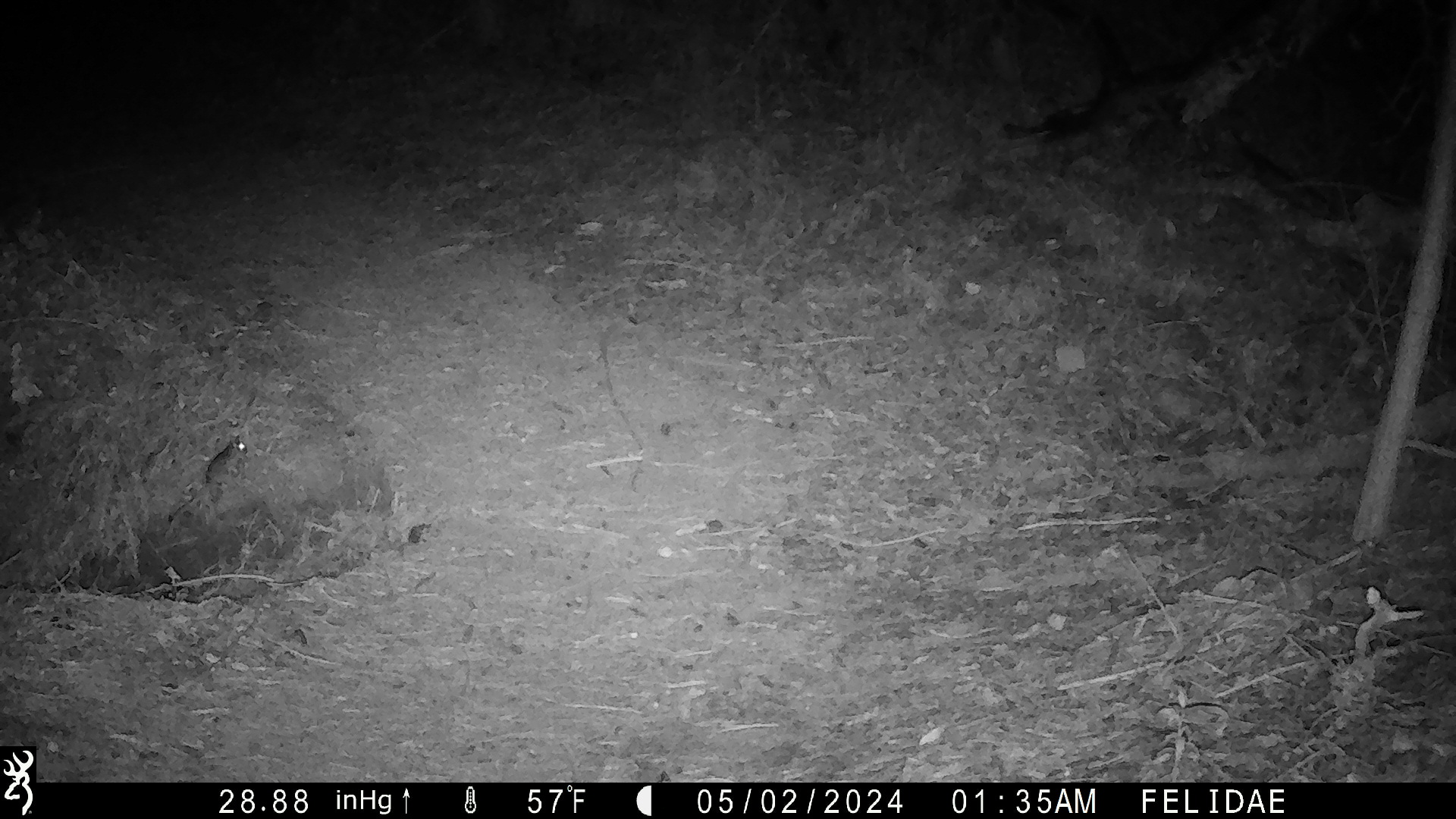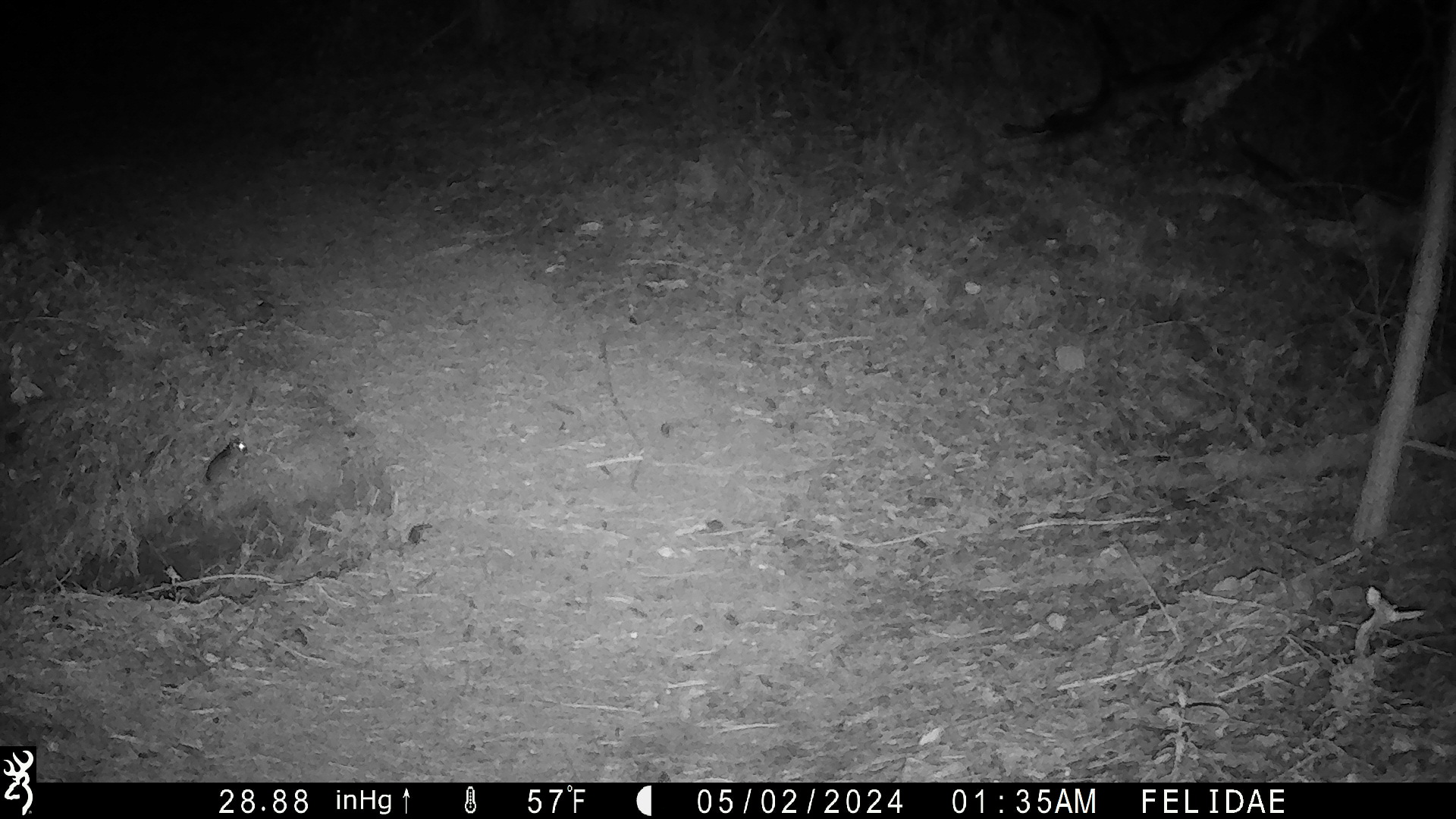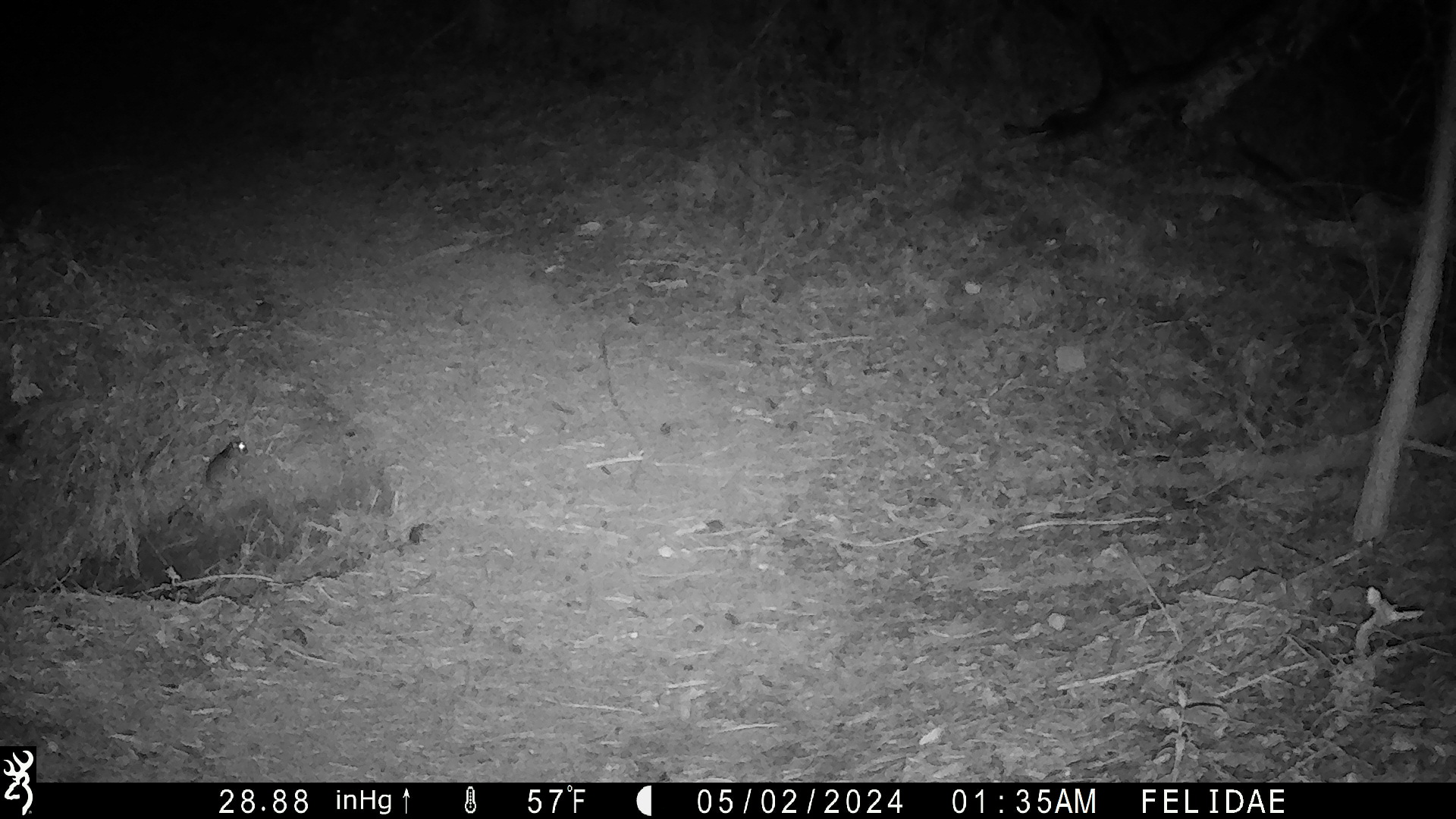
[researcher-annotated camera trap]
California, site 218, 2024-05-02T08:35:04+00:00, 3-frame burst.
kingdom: Animalia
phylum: Chordata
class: Mammalia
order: Rodentia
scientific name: Rodentia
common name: mouse or rat